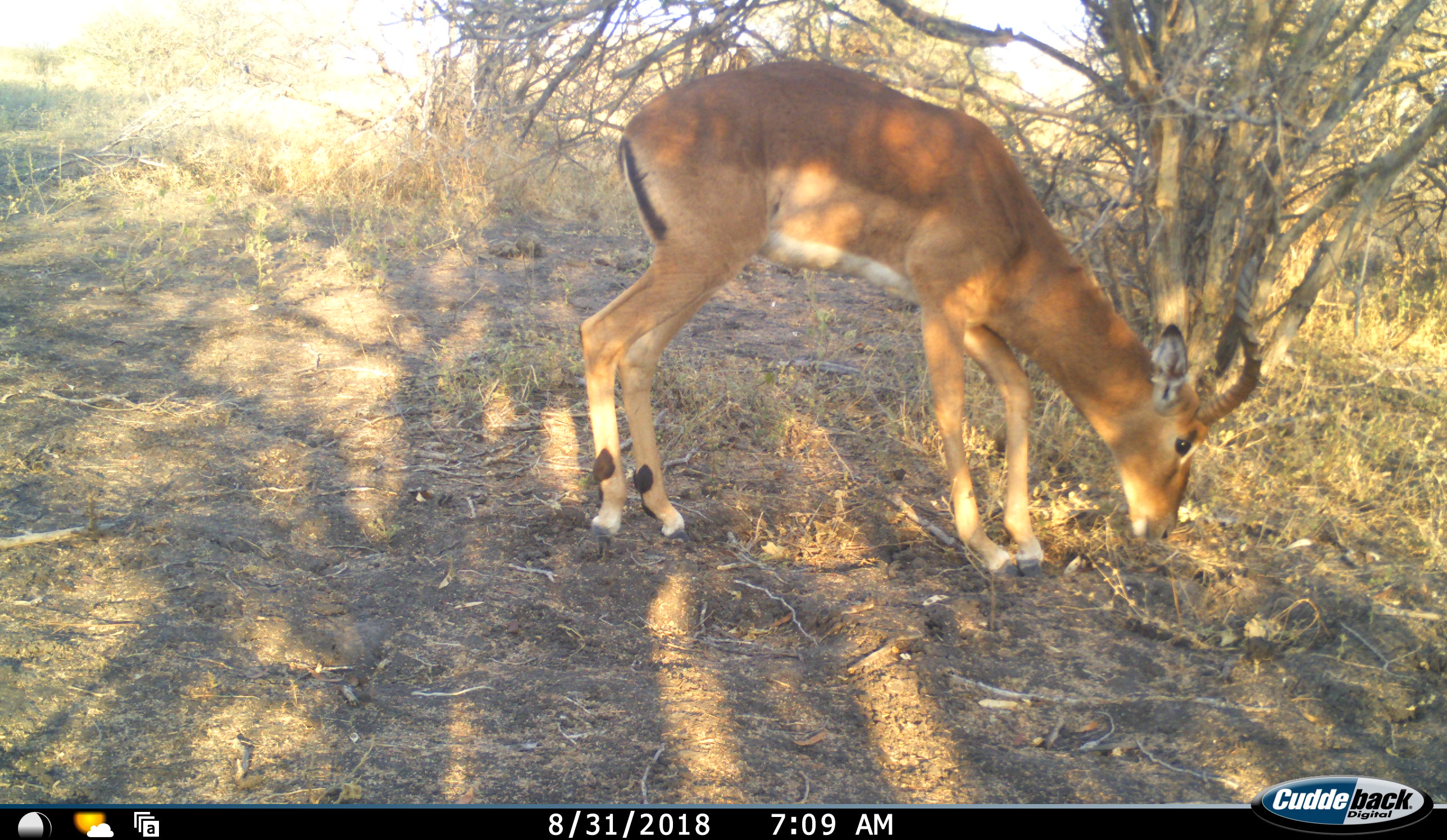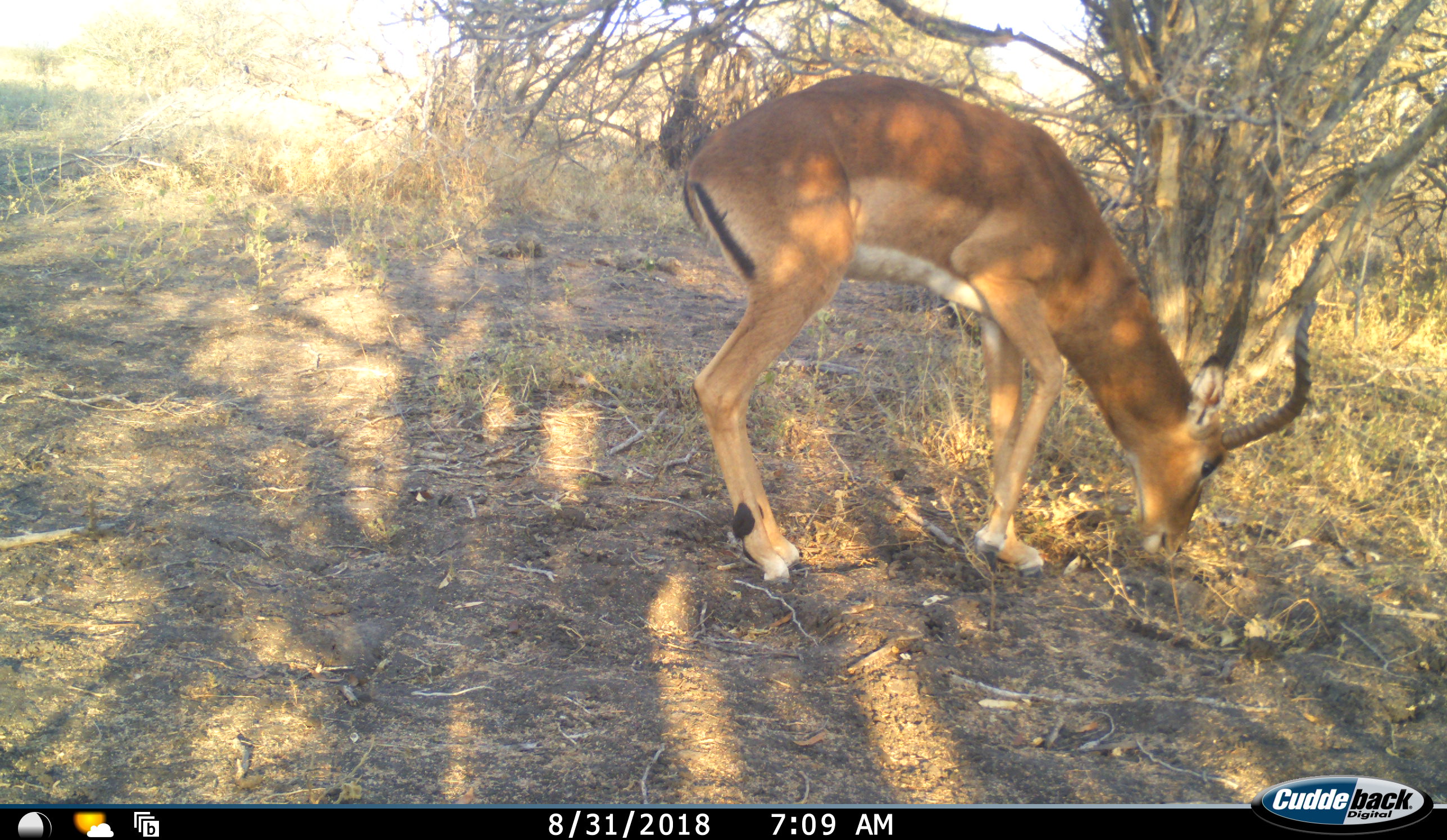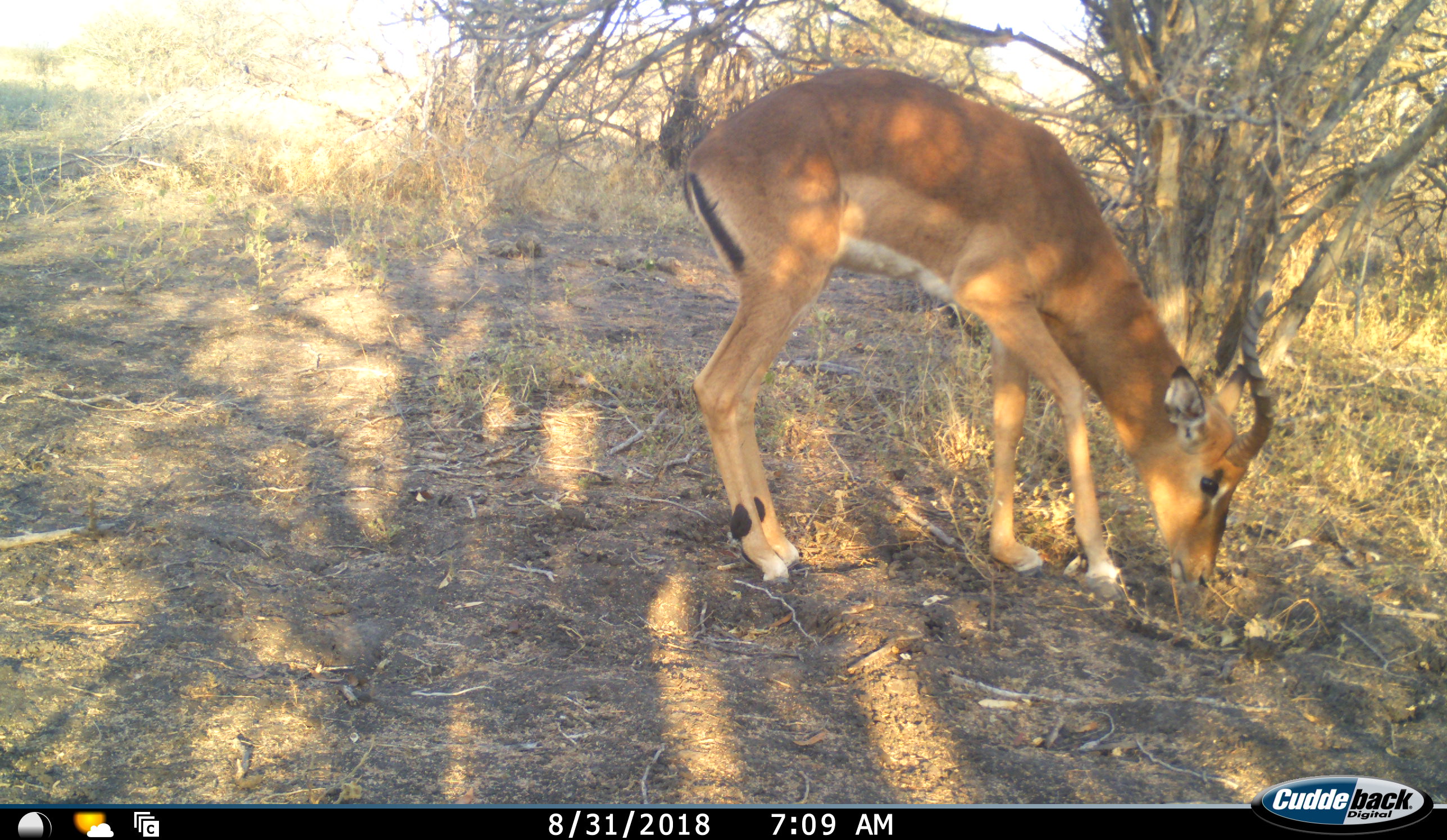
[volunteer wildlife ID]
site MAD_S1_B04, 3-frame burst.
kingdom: Animalia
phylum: Chordata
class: Mammalia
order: Artiodactyla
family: Bovidae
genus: Aepyceros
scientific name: Aepyceros melampus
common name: impala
Impala (Aepyceros melampus), count 1. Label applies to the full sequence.